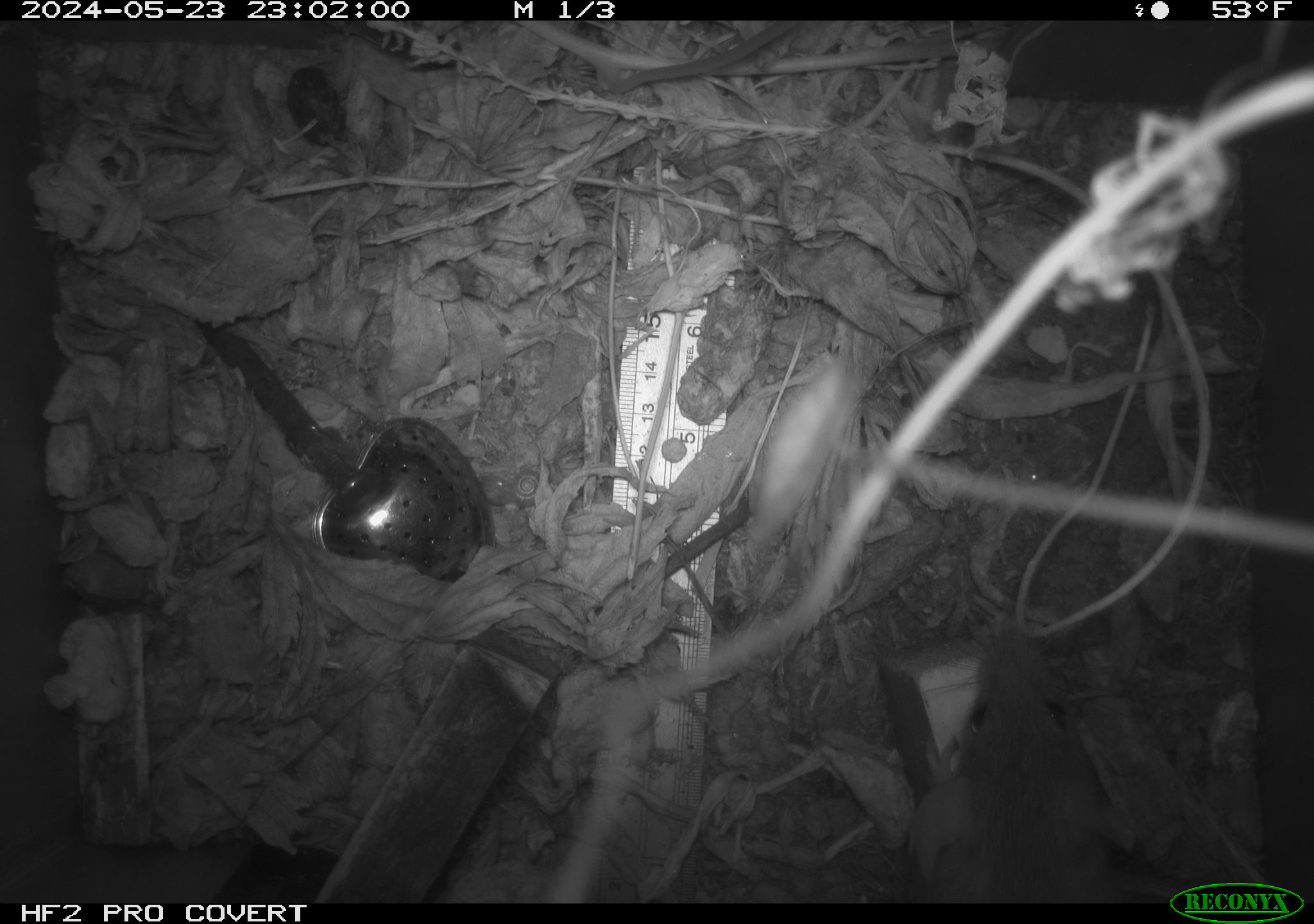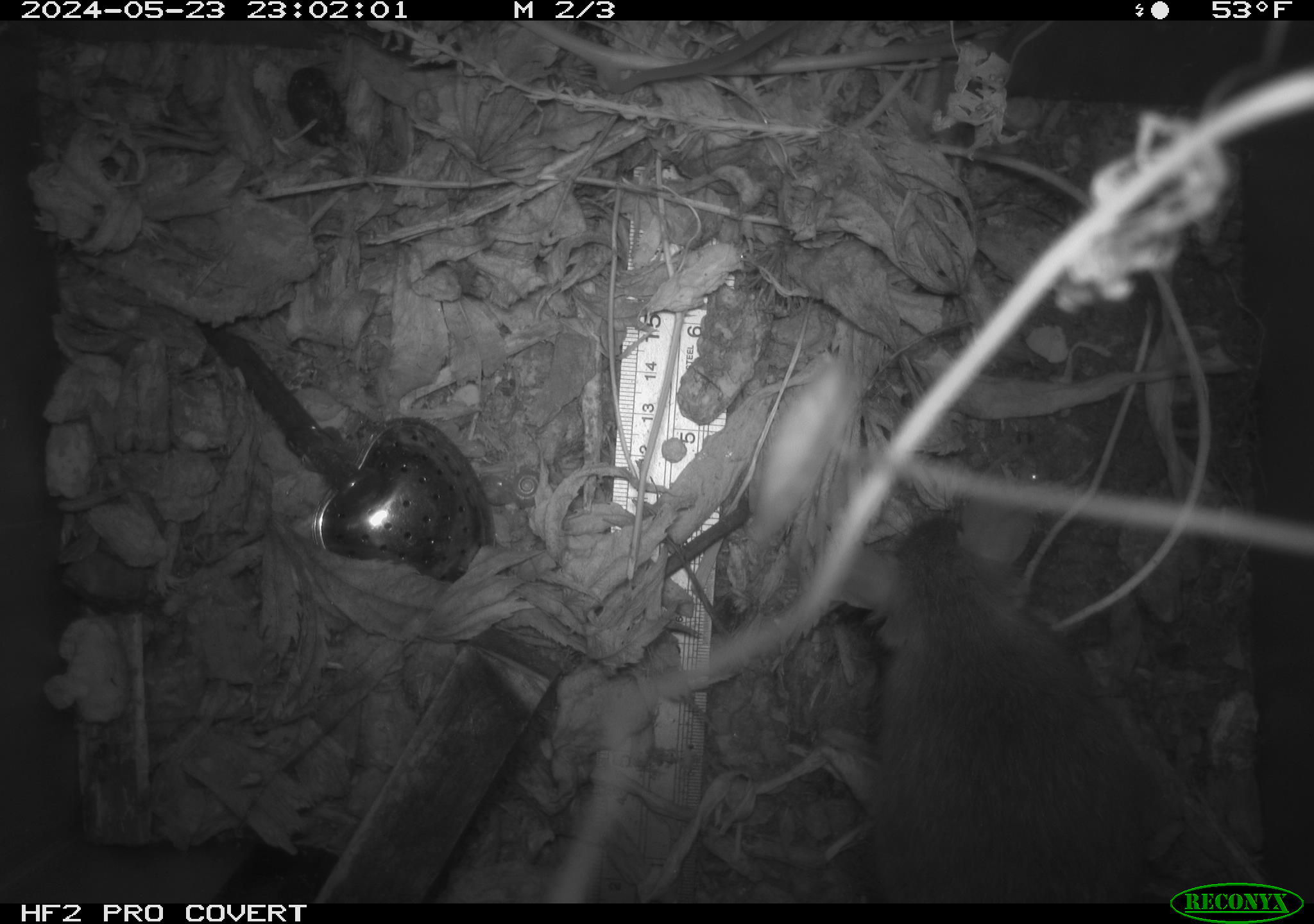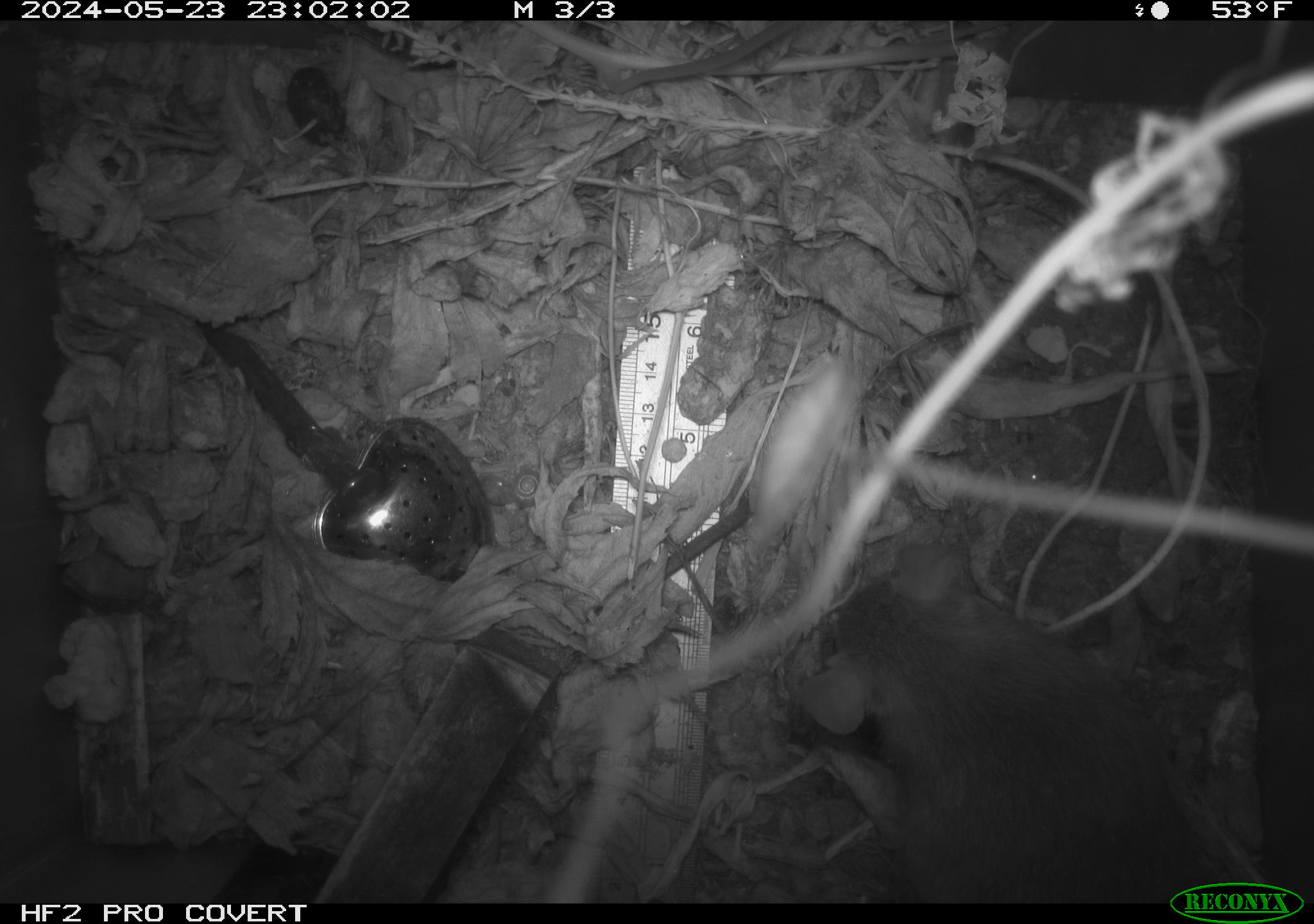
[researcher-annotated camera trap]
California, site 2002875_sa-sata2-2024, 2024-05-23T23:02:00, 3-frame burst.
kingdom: Animalia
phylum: Chordata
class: Mammalia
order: Rodentia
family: Muridae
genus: Rattus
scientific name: Rattus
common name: rat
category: rattus species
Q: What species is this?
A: Rattus species (rat) (Rattus).